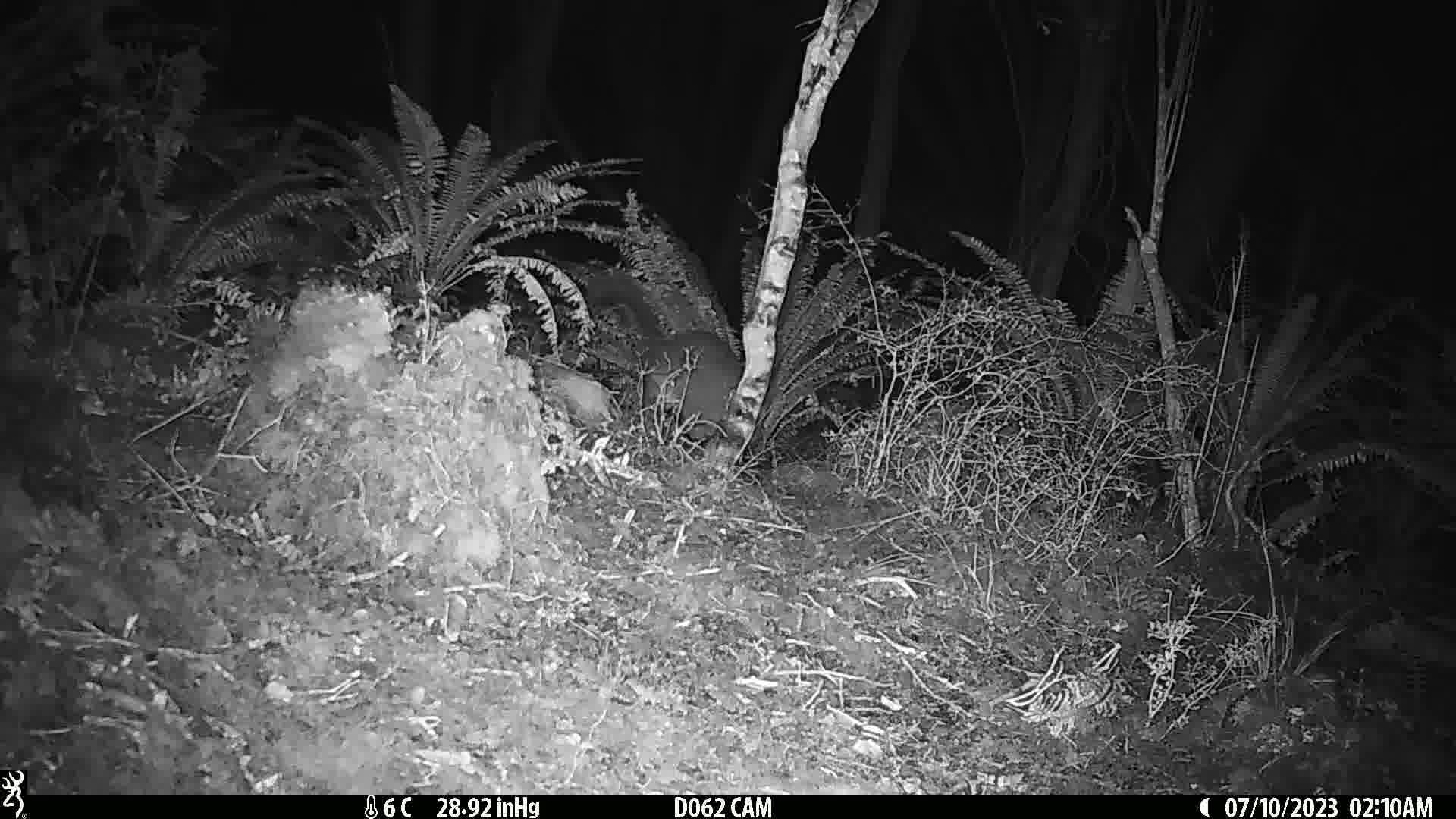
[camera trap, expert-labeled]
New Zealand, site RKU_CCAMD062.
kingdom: Animalia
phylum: Chordata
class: Mammalia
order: Diprotodontia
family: Phalangeridae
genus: Trichosurus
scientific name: Trichosurus vulpecula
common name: common brushtail possum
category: possum